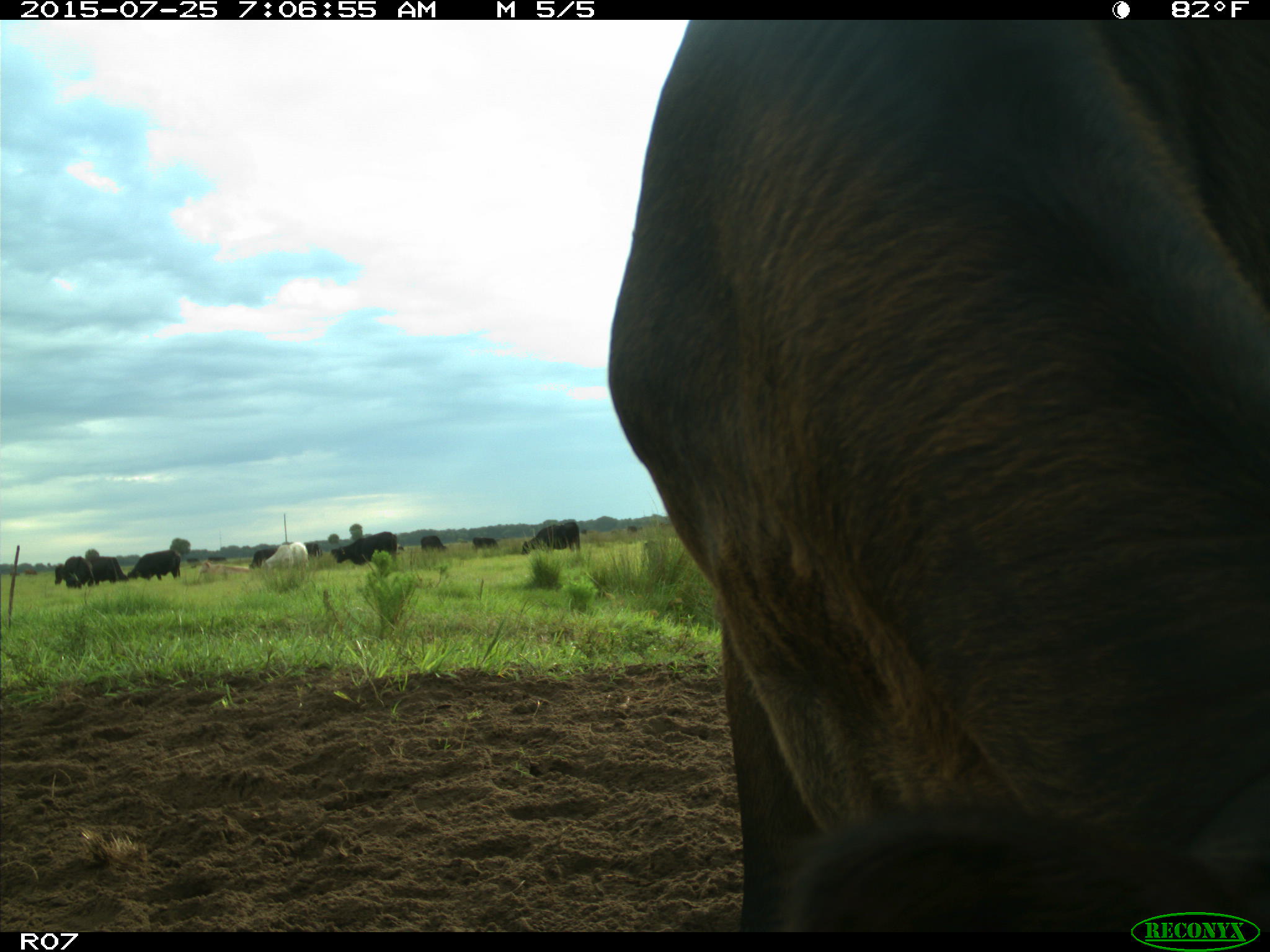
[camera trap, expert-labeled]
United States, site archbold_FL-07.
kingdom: Animalia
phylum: Chordata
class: Mammalia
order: Artiodactyla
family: Bovidae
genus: Bos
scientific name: Bos taurus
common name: domestic cow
Bos taurus (domestic cow).